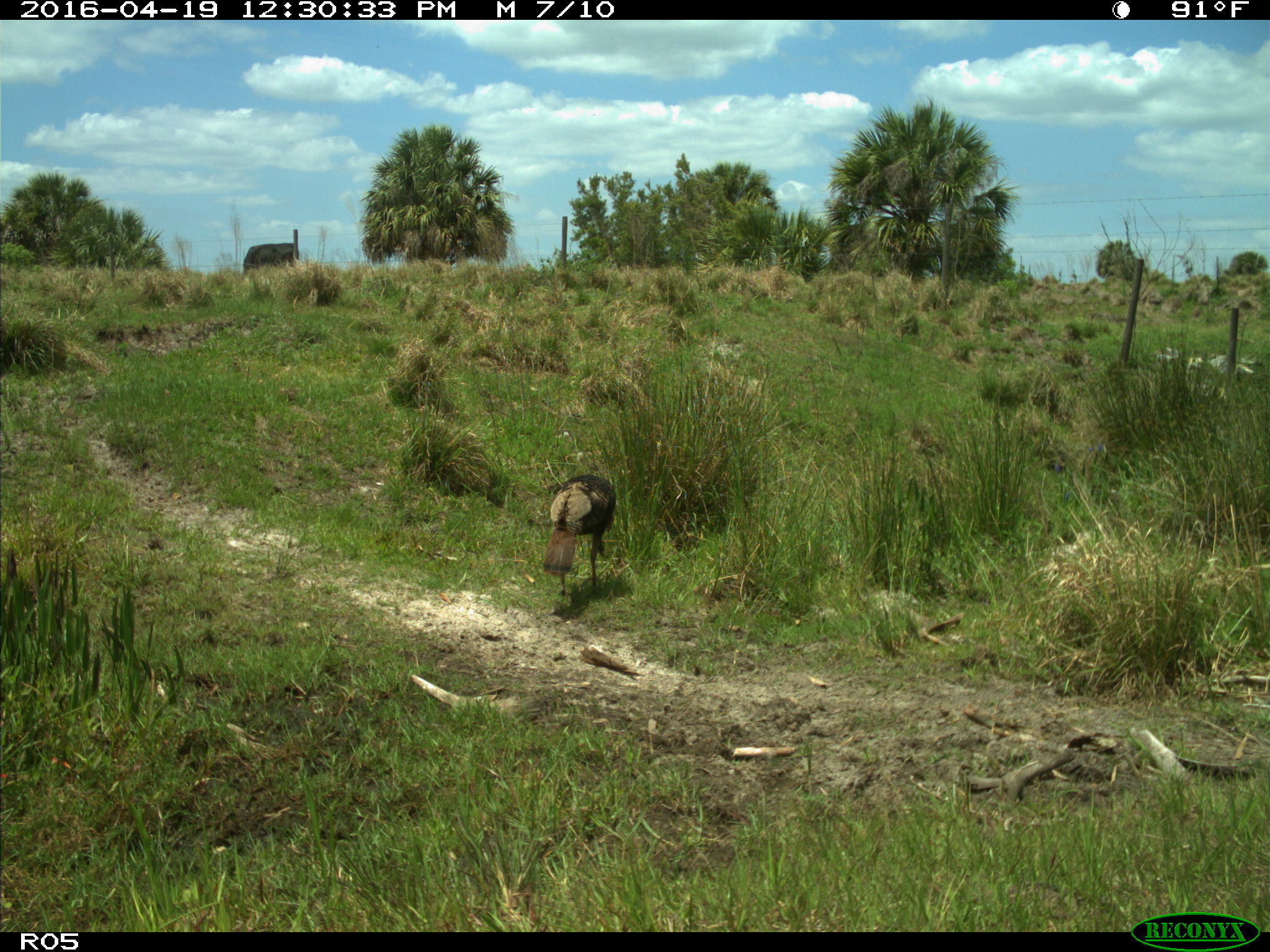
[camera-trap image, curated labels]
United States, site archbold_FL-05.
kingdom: Animalia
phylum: Chordata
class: Aves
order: Galliformes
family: Phasianidae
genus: Meleagris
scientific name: Meleagris gallopavo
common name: wild turkey